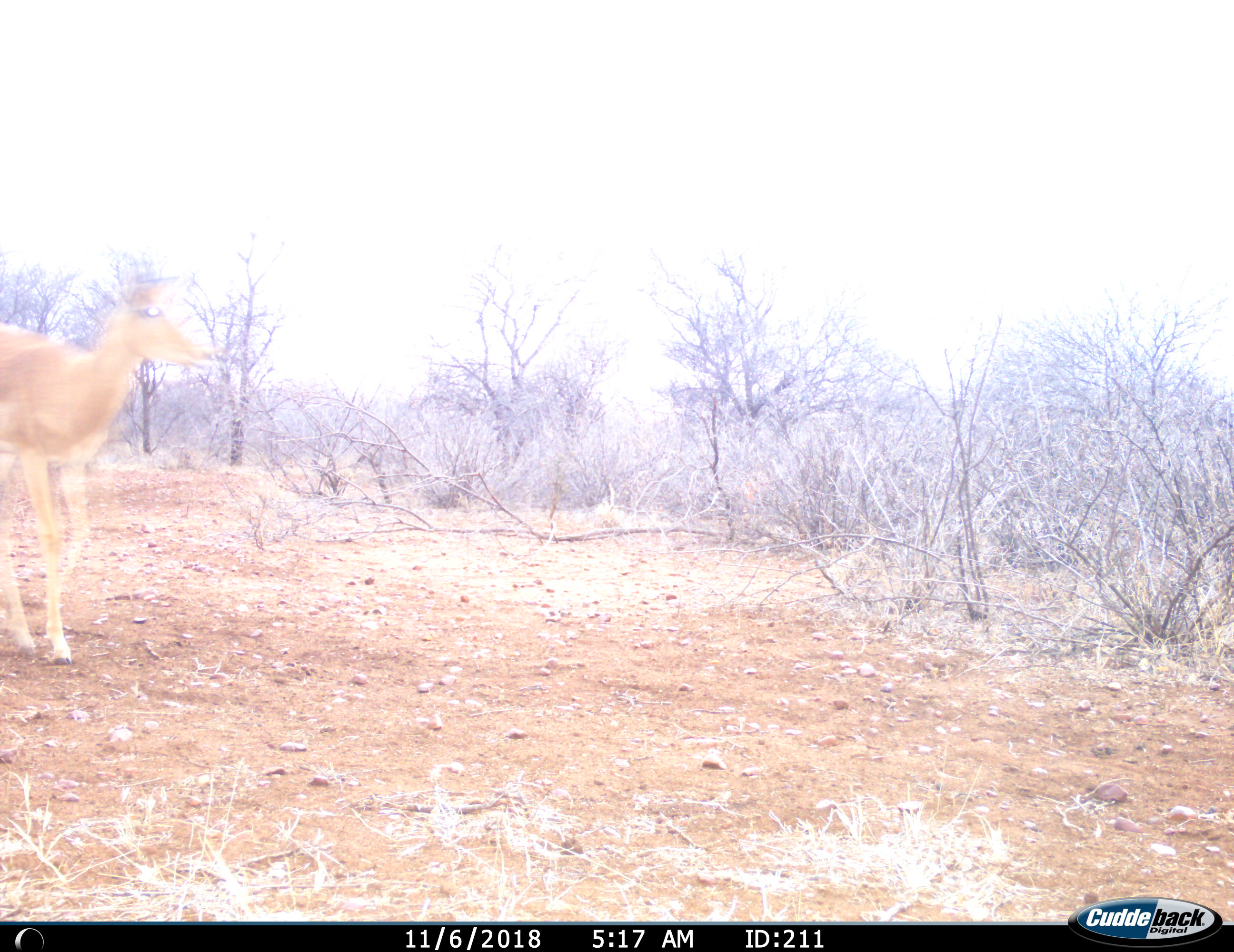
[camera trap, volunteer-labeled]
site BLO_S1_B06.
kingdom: Animalia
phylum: Chordata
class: Mammalia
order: Artiodactyla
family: Bovidae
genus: Aepyceros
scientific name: Aepyceros melampus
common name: impala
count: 1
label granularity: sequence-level